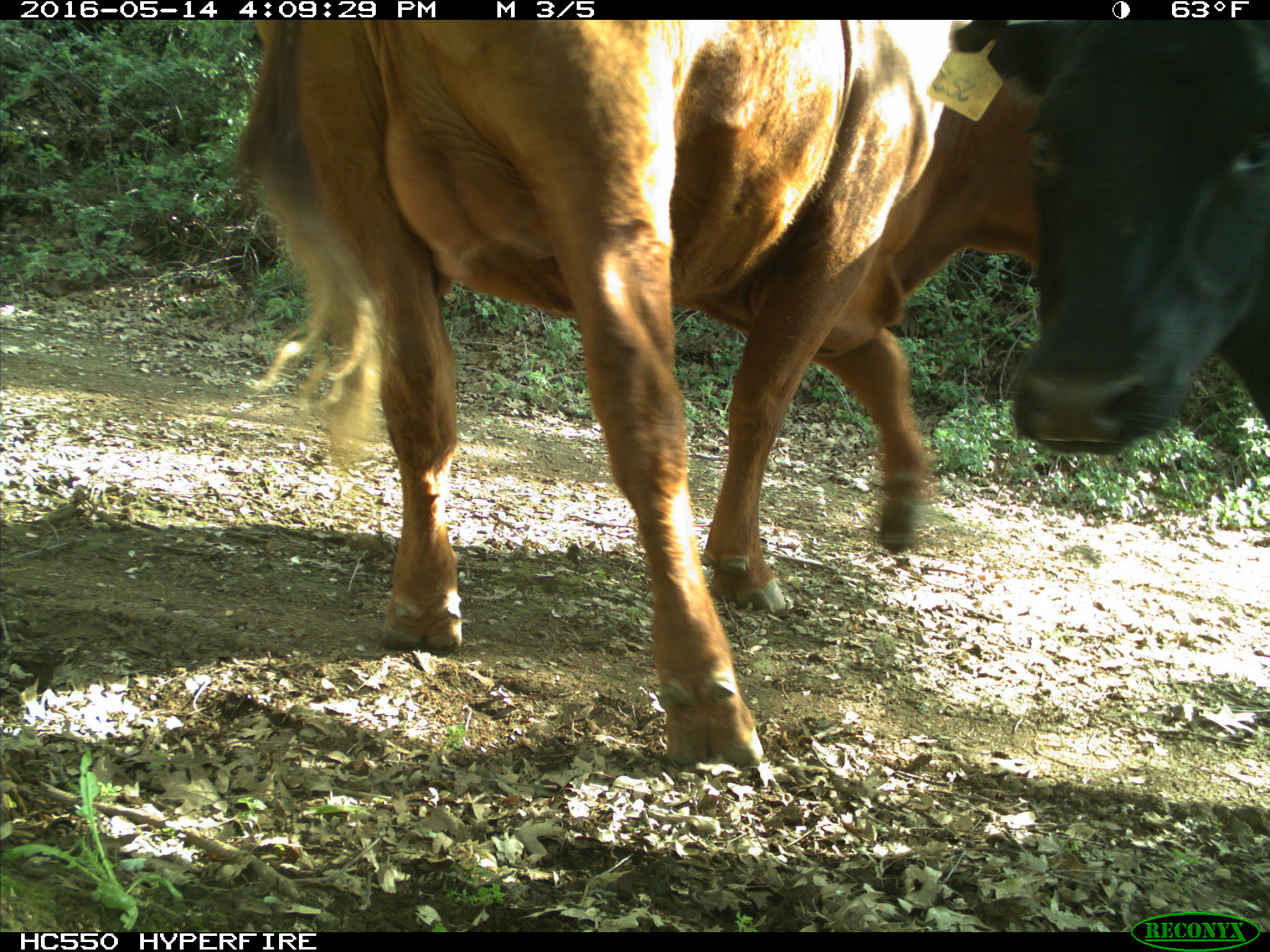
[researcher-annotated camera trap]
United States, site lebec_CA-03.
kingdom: Animalia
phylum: Chordata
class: Mammalia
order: Artiodactyla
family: Bovidae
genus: Bos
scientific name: Bos taurus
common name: domestic cow